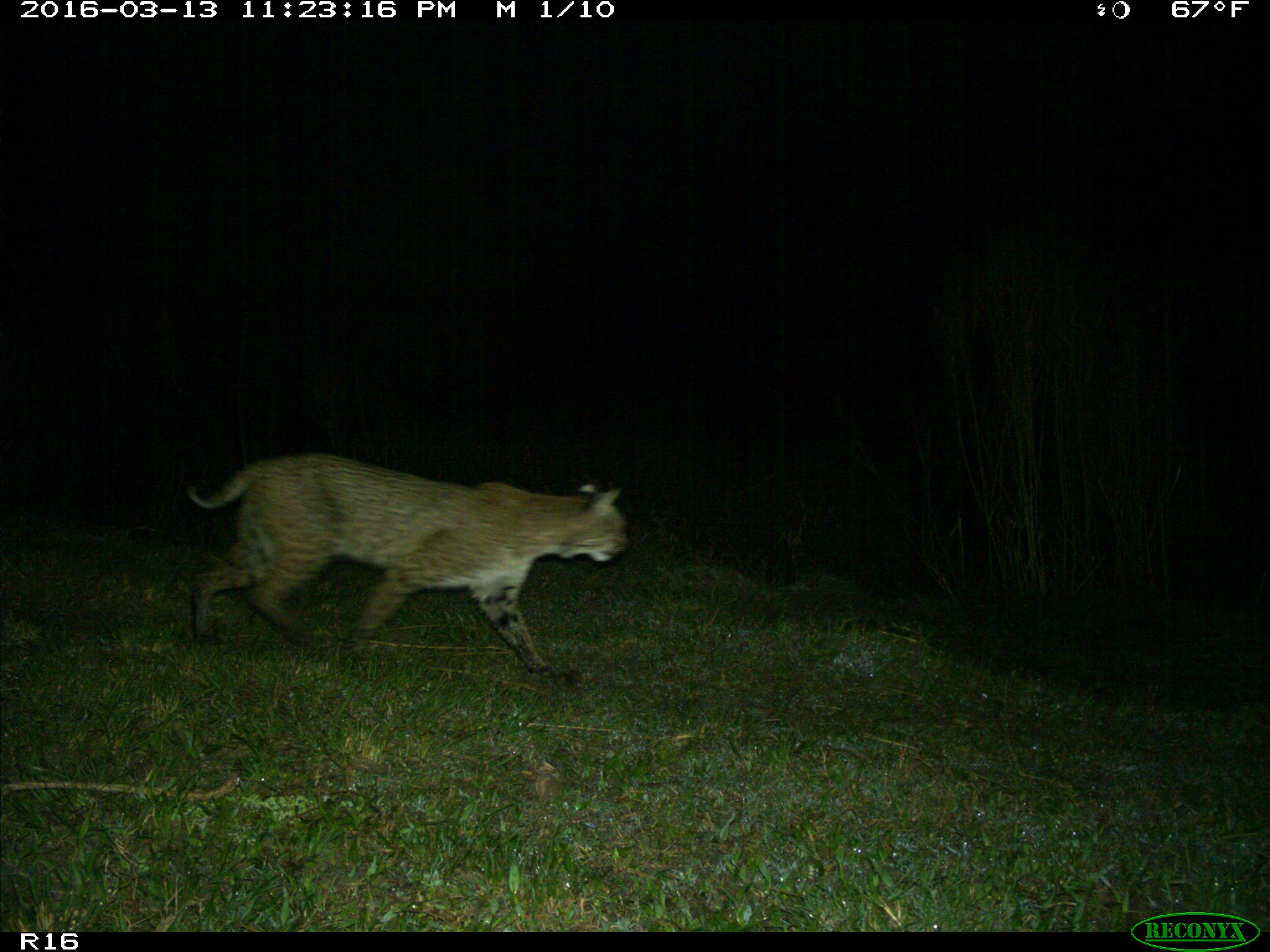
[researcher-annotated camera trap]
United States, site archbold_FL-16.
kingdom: Animalia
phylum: Chordata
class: Mammalia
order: Carnivora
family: Felidae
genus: Lynx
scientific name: Lynx rufus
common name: bobcat